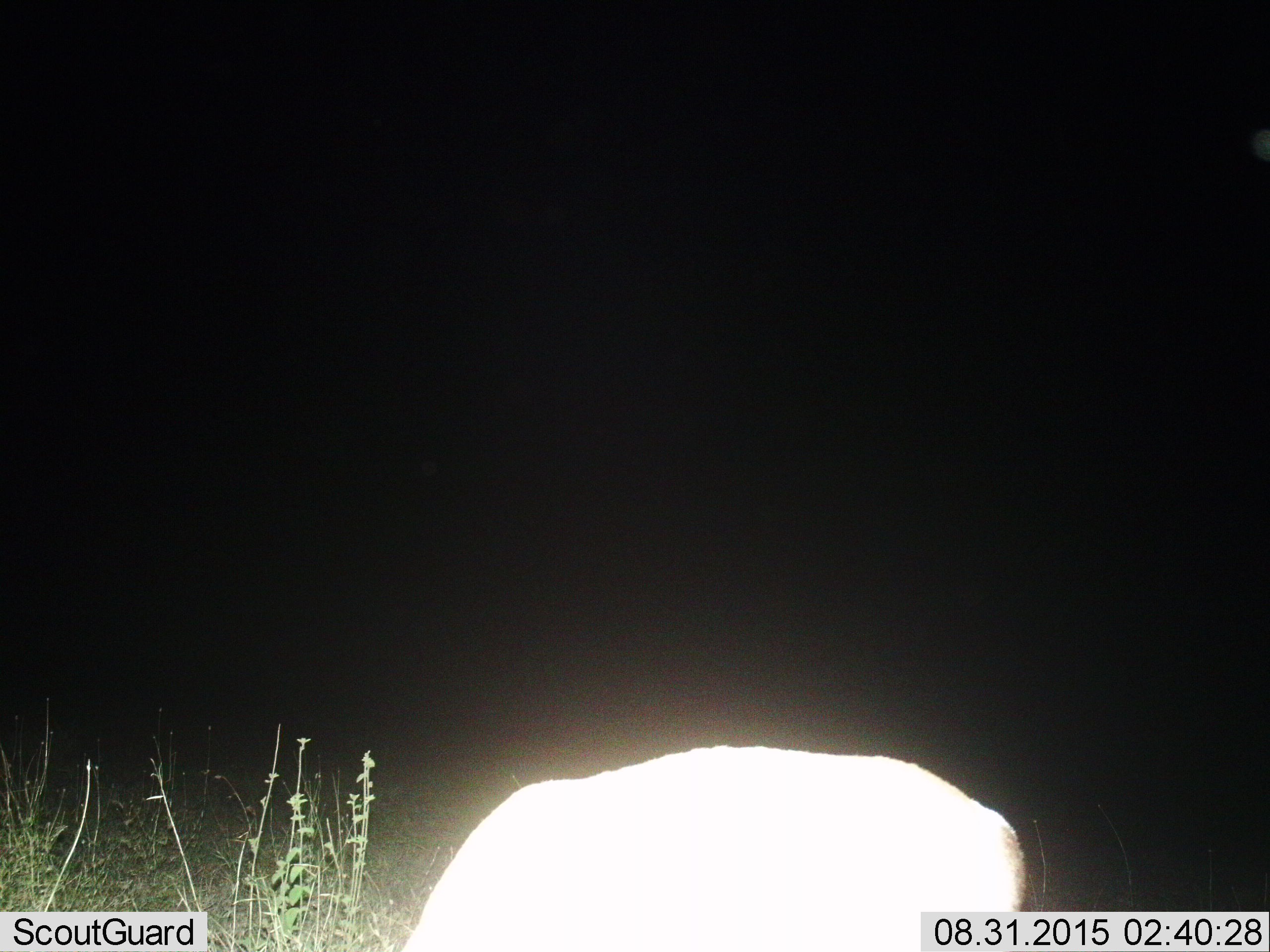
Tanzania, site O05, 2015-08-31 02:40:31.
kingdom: Animalia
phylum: Chordata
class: Mammalia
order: Artiodactyla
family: Bovidae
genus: Eudorcas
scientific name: Eudorcas thomsonii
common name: thomson's gazelle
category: gazellethomsons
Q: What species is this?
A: Gazellethomsons (thomson's gazelle) (Eudorcas thomsonii).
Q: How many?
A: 1.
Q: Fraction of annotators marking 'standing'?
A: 67%.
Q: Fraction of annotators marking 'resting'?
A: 0%.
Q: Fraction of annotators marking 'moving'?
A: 0%.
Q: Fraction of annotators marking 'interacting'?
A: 0%.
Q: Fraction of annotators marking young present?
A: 0%.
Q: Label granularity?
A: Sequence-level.